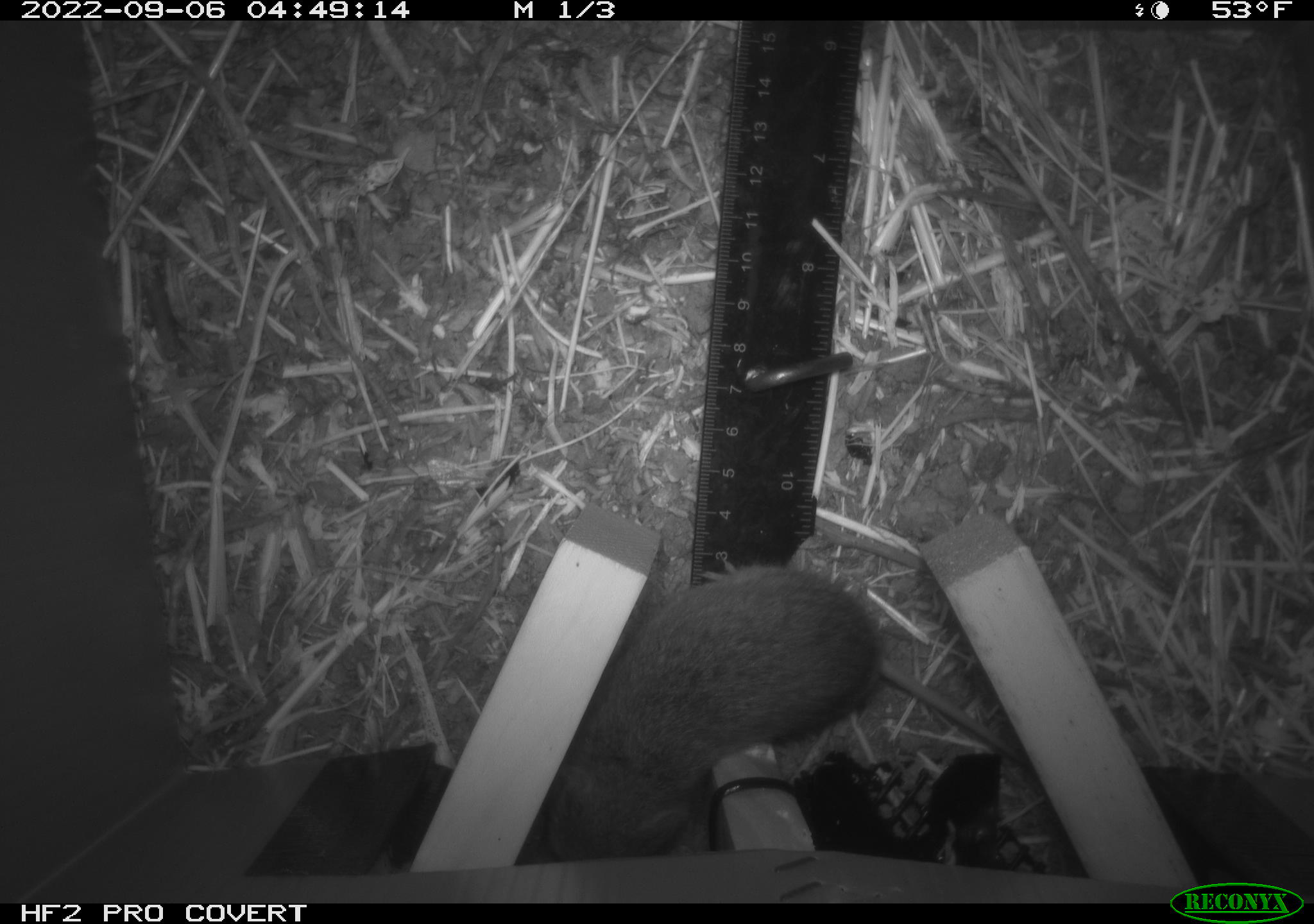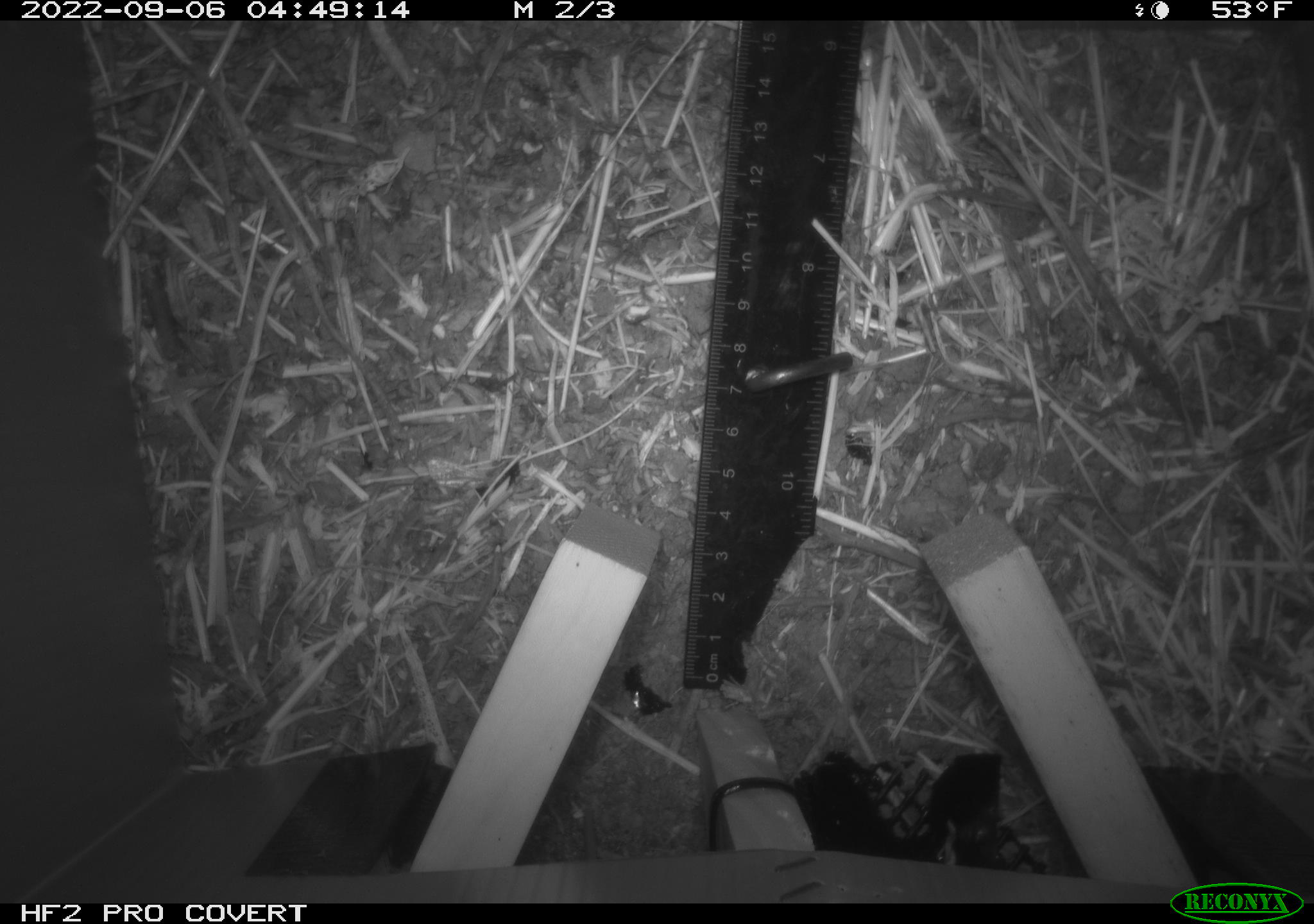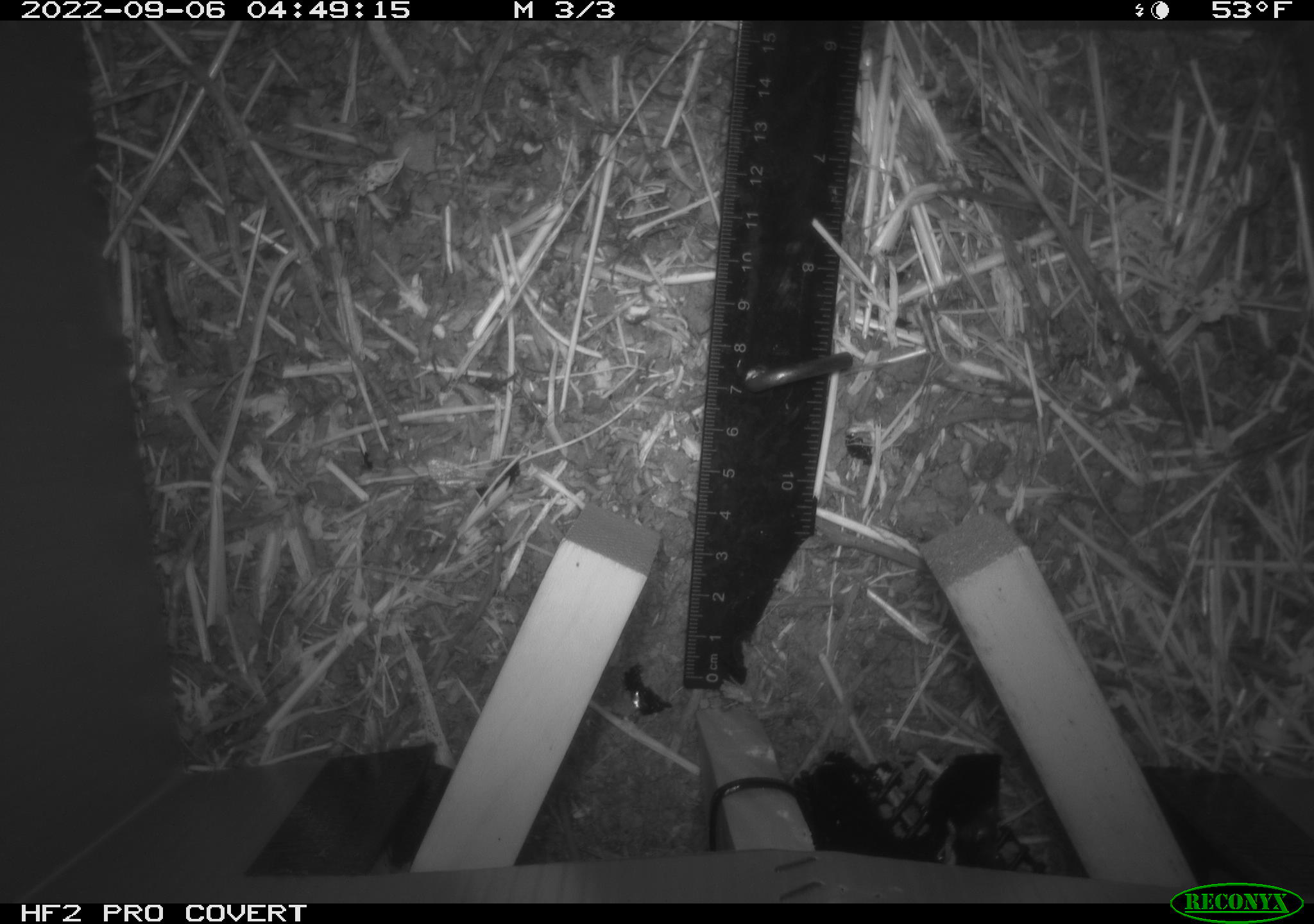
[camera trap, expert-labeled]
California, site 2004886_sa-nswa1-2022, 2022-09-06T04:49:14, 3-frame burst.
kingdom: Animalia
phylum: Chordata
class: Mammalia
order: Rodentia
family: Cricetidae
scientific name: Cricetidae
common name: hamsters, voles, lemmings, and allies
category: cricetidae family